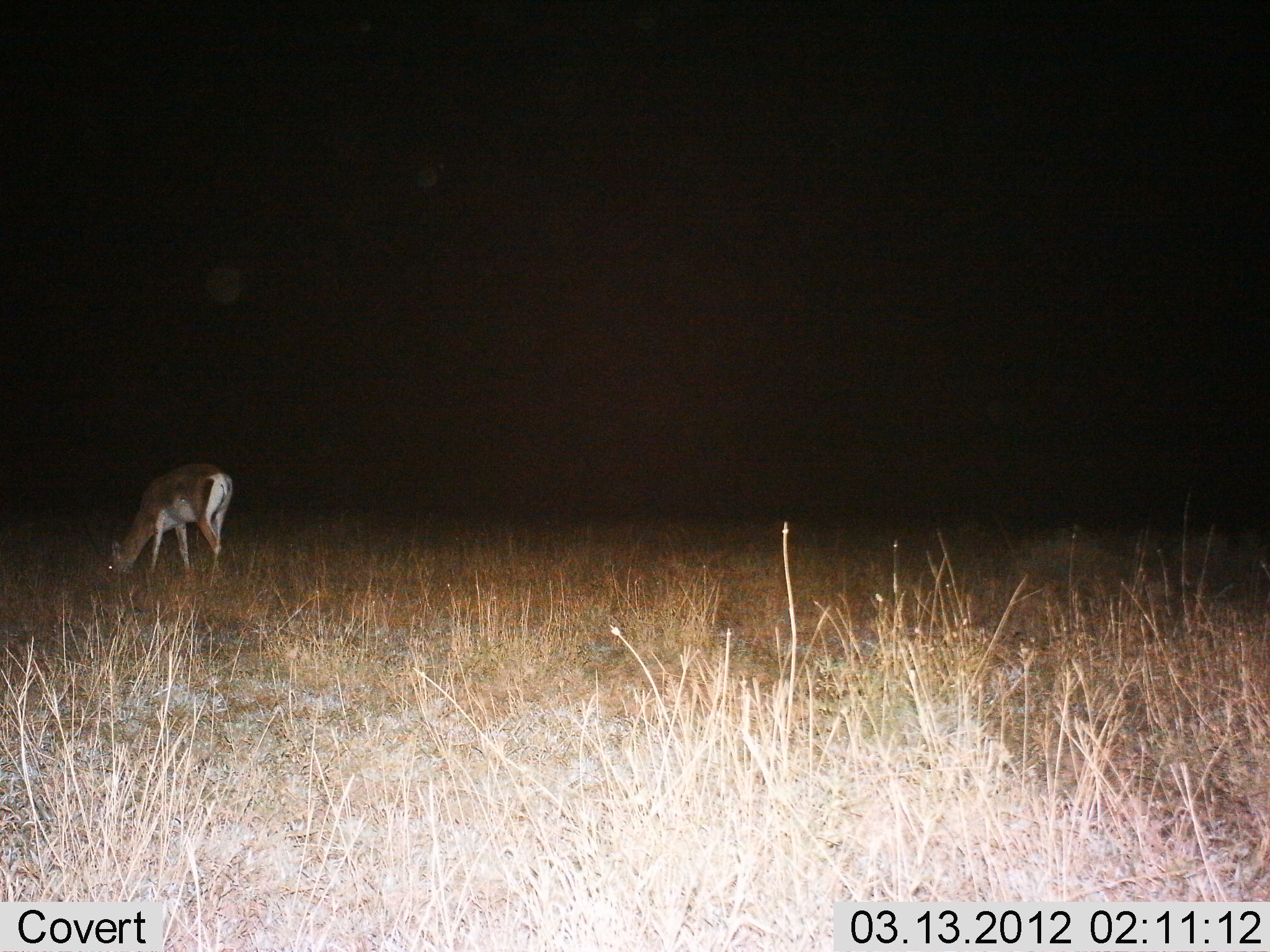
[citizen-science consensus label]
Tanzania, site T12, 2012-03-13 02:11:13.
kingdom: Animalia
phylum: Chordata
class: Mammalia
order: Artiodactyla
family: Bovidae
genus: Nanger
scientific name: Nanger granti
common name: grant's gazelle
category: gazellegrants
Gazellegrants (grant's gazelle) (Nanger granti), count 1. Behavior (volunteer vote fractions): standing 8%, resting 0%, moving 0%, interacting 0%. Young present (vote fraction): 0%. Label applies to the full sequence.